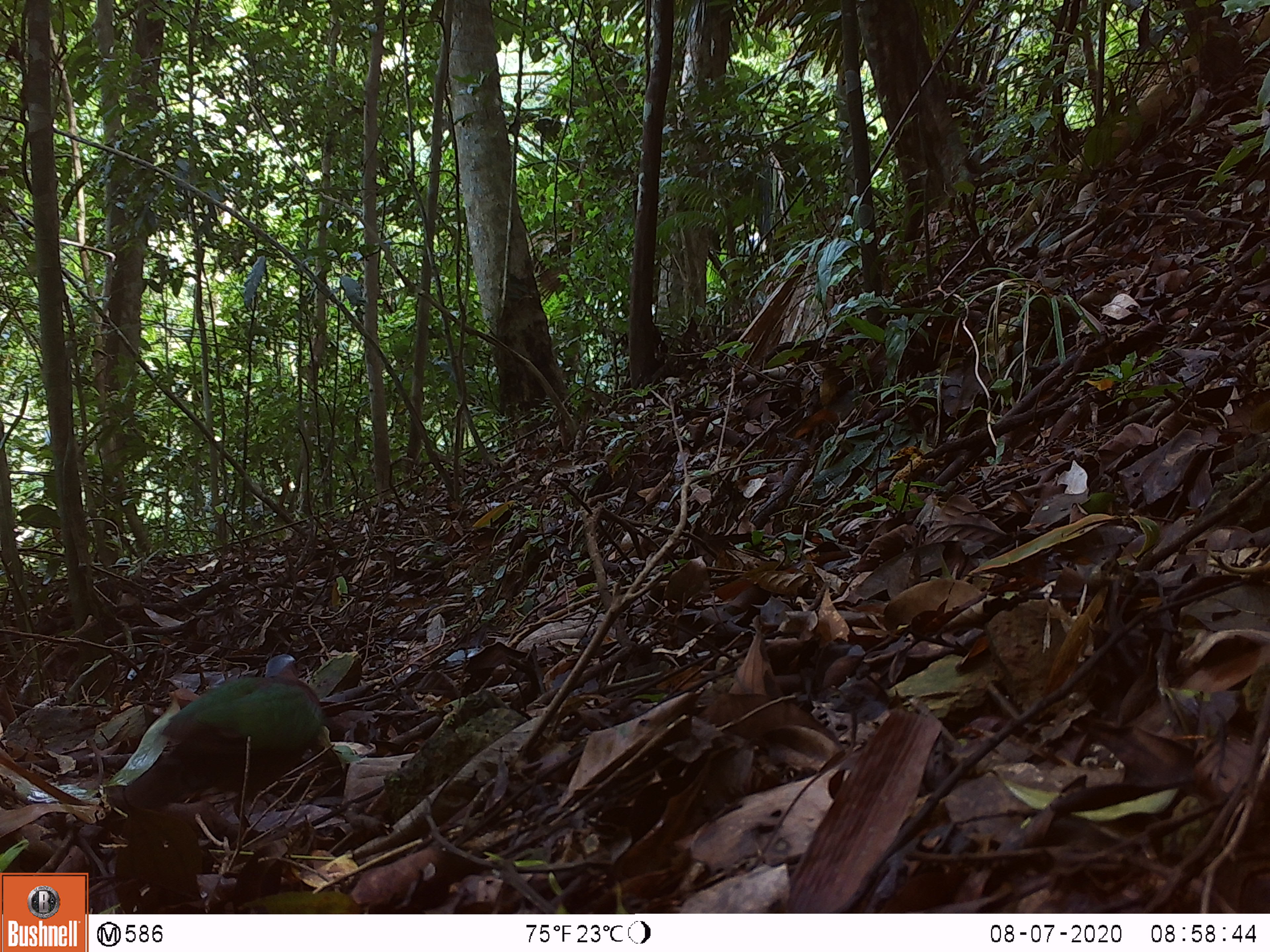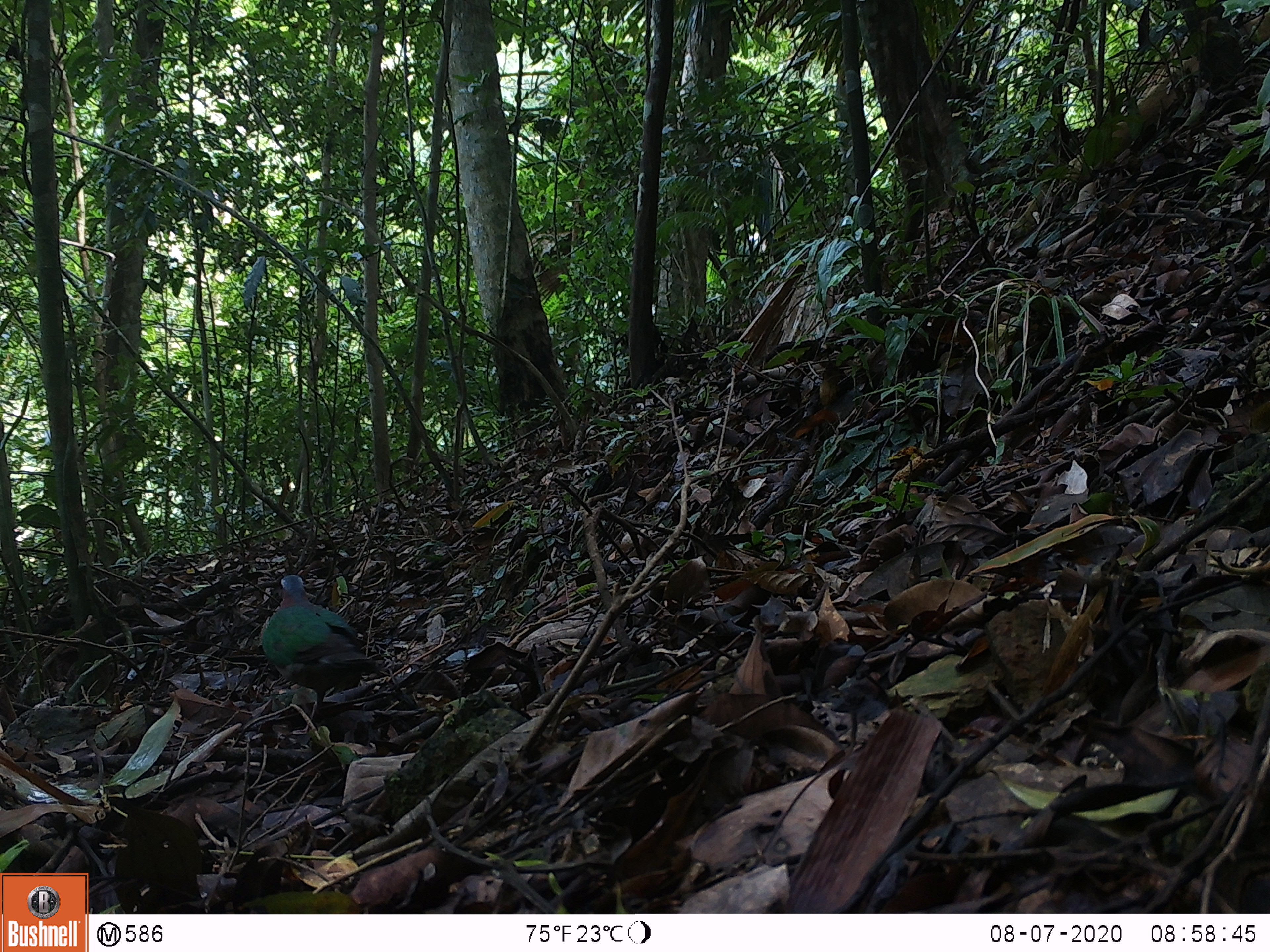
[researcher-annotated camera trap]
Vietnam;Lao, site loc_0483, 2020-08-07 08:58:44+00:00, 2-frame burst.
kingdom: Animalia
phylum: Chordata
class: Aves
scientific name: Aves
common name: bird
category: unidentified bird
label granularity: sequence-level